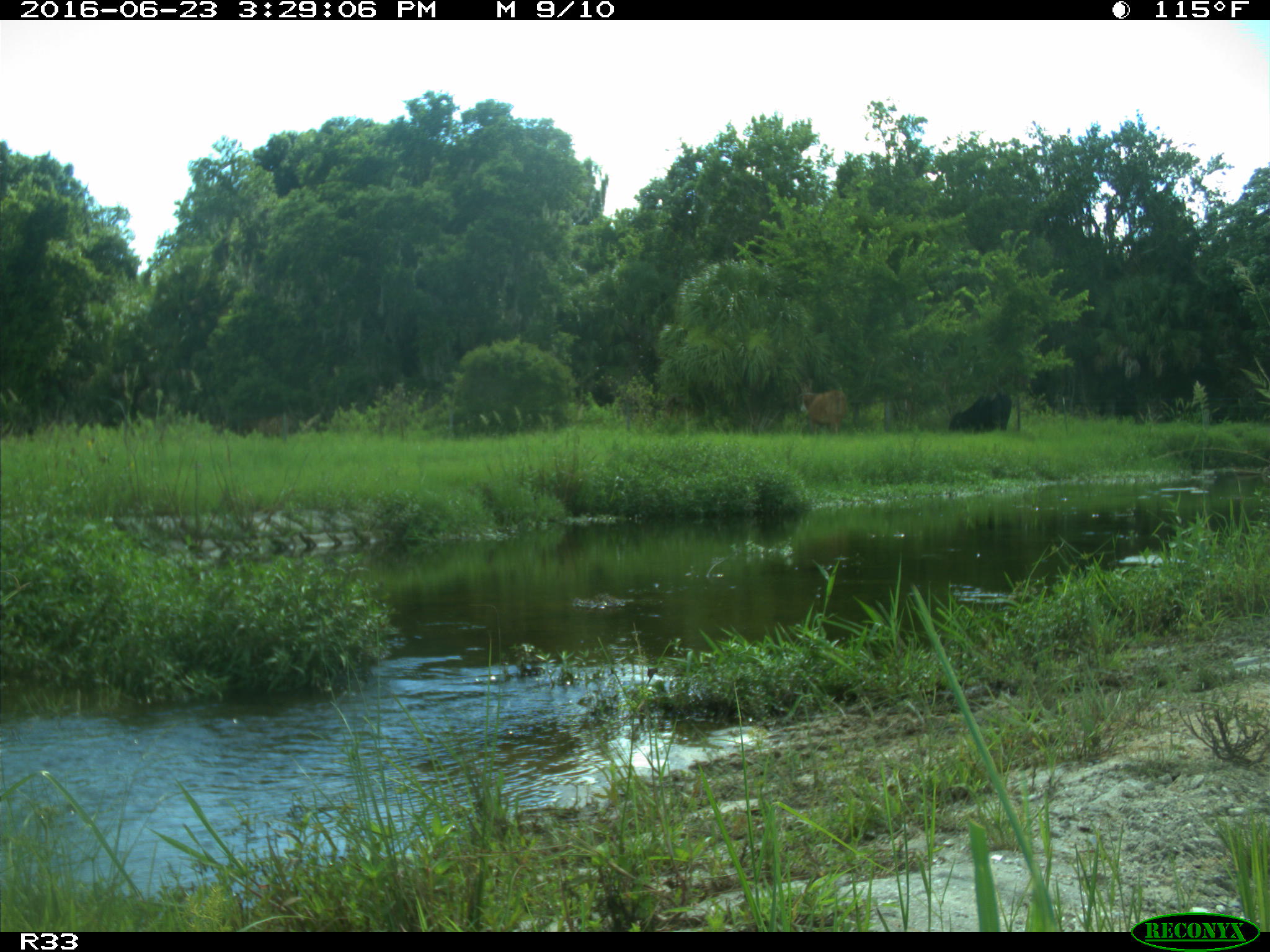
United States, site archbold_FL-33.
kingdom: Animalia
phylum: Chordata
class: Mammalia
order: Artiodactyla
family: Bovidae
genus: Bos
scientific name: Bos taurus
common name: domestic cow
Bos taurus (domestic cow).